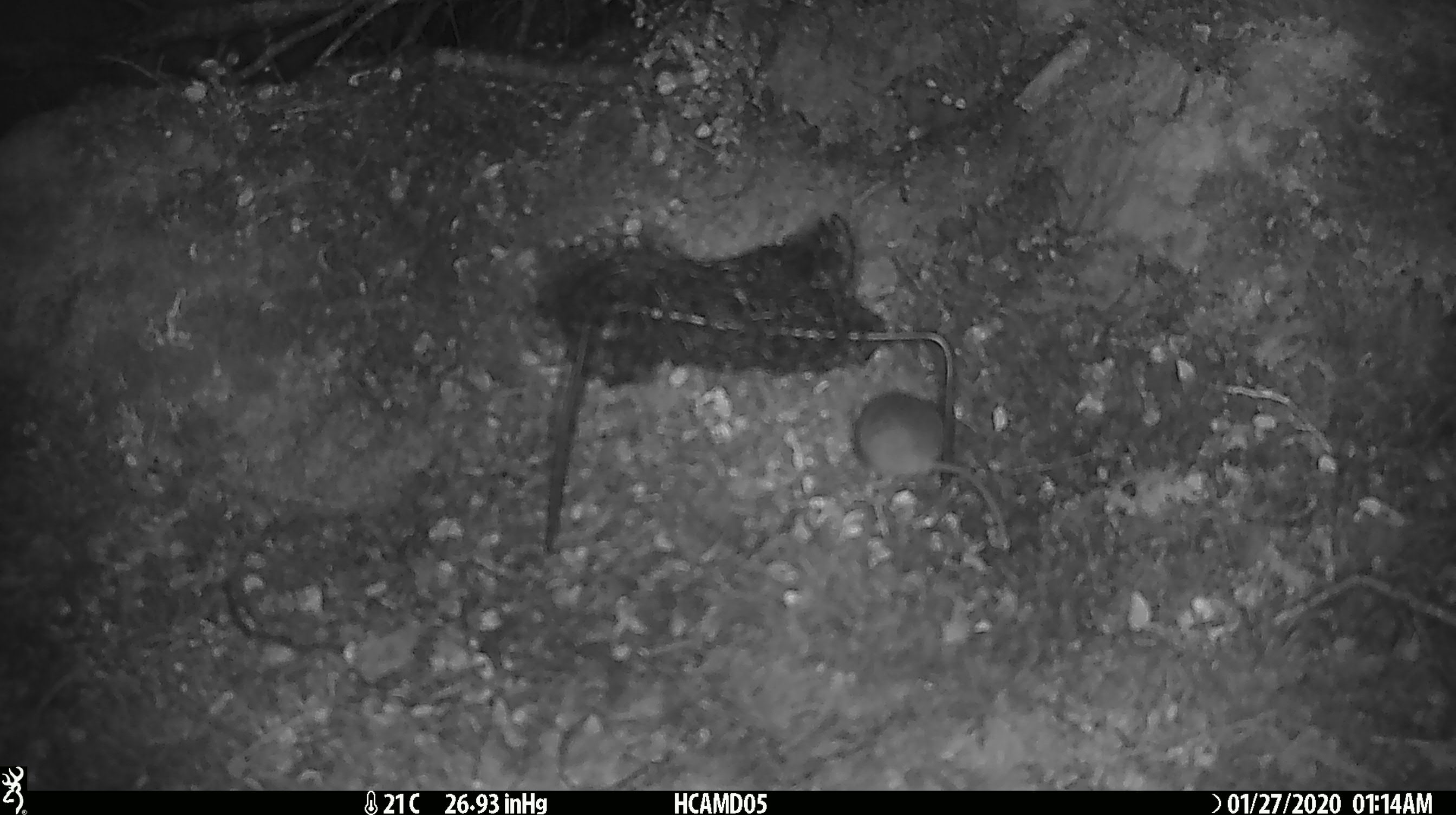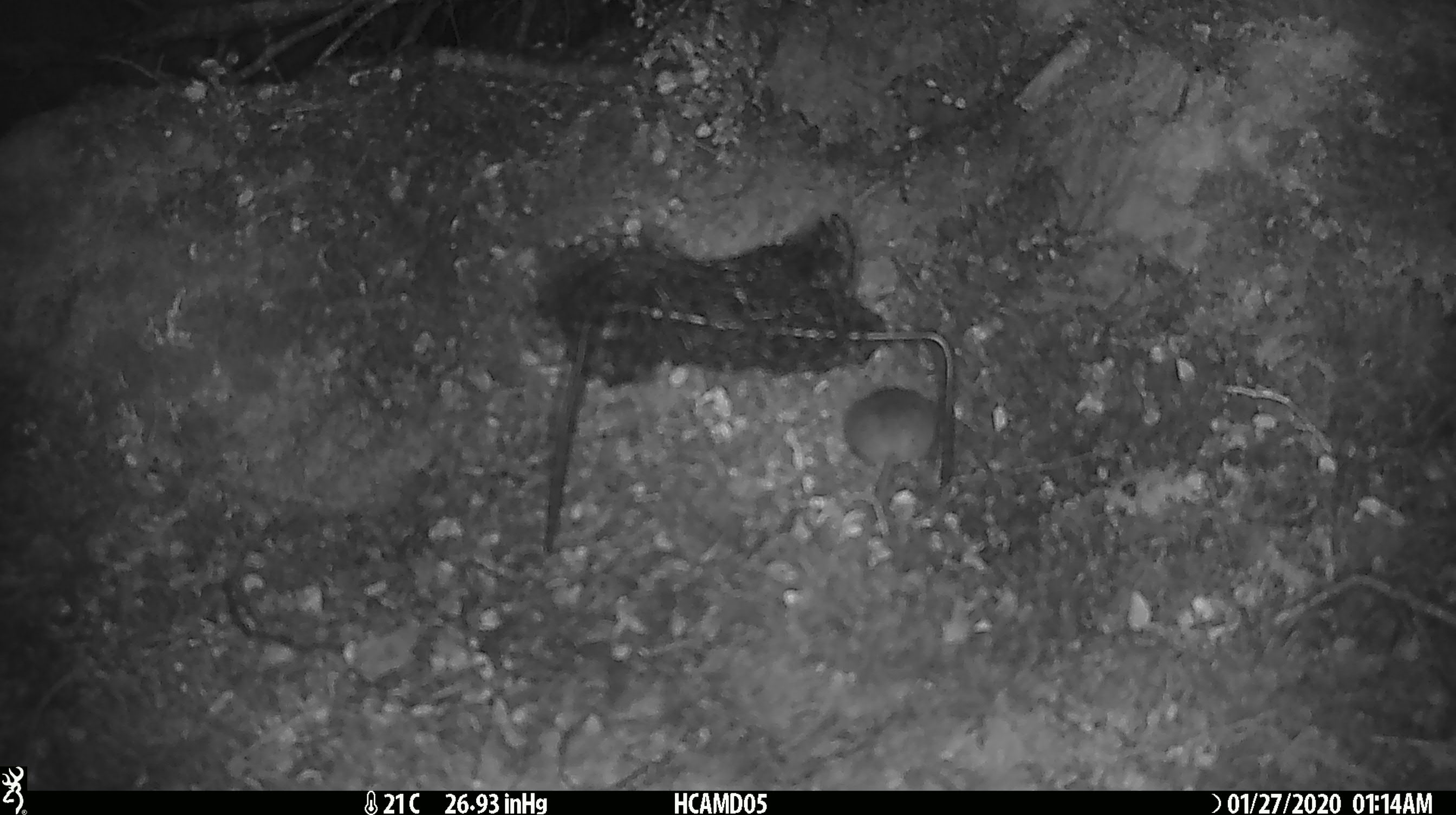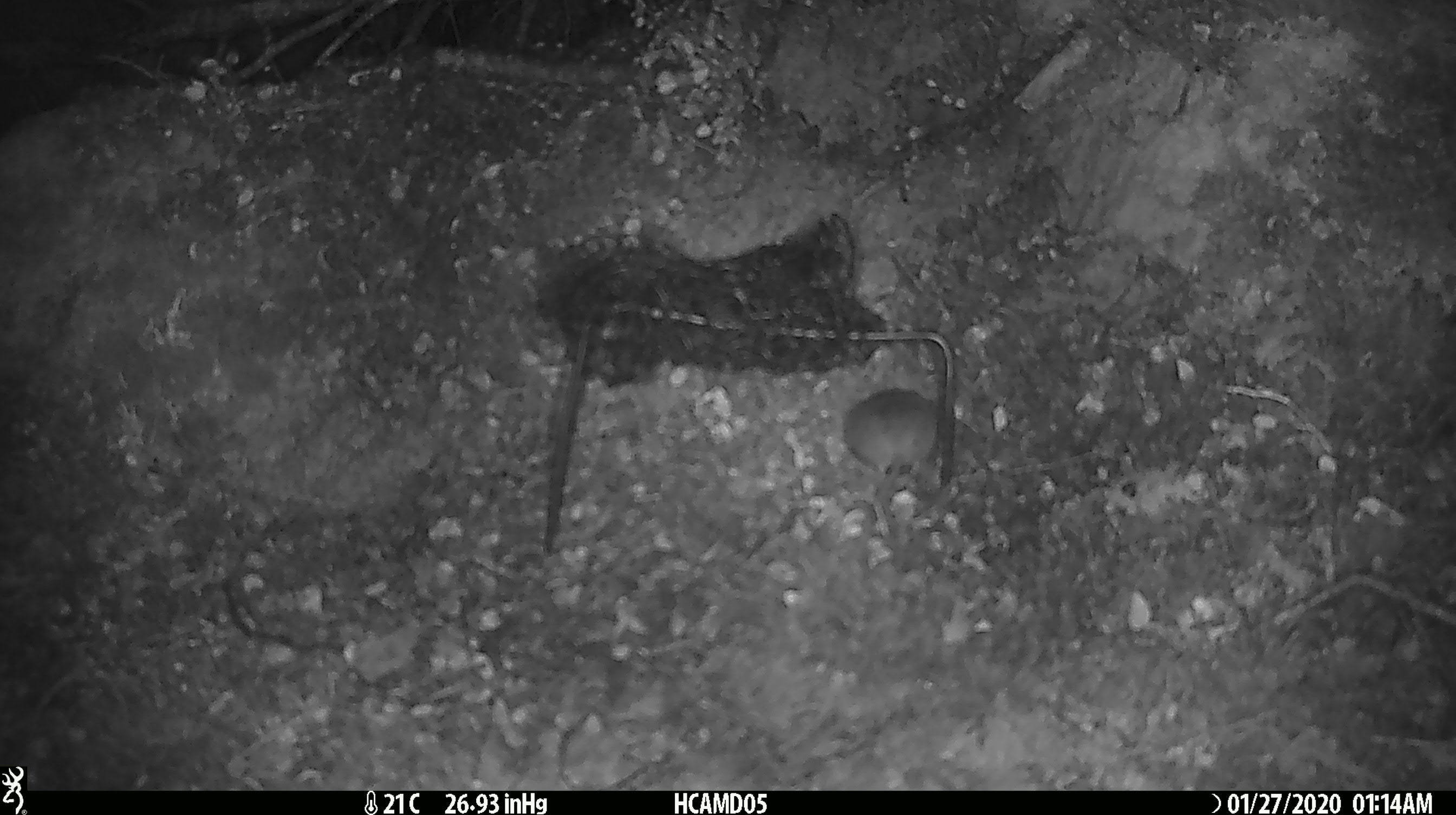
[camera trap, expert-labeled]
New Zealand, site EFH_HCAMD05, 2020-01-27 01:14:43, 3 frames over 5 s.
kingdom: Animalia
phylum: Chordata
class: Mammalia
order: Rodentia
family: Muridae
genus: Mus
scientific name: Mus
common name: mouse